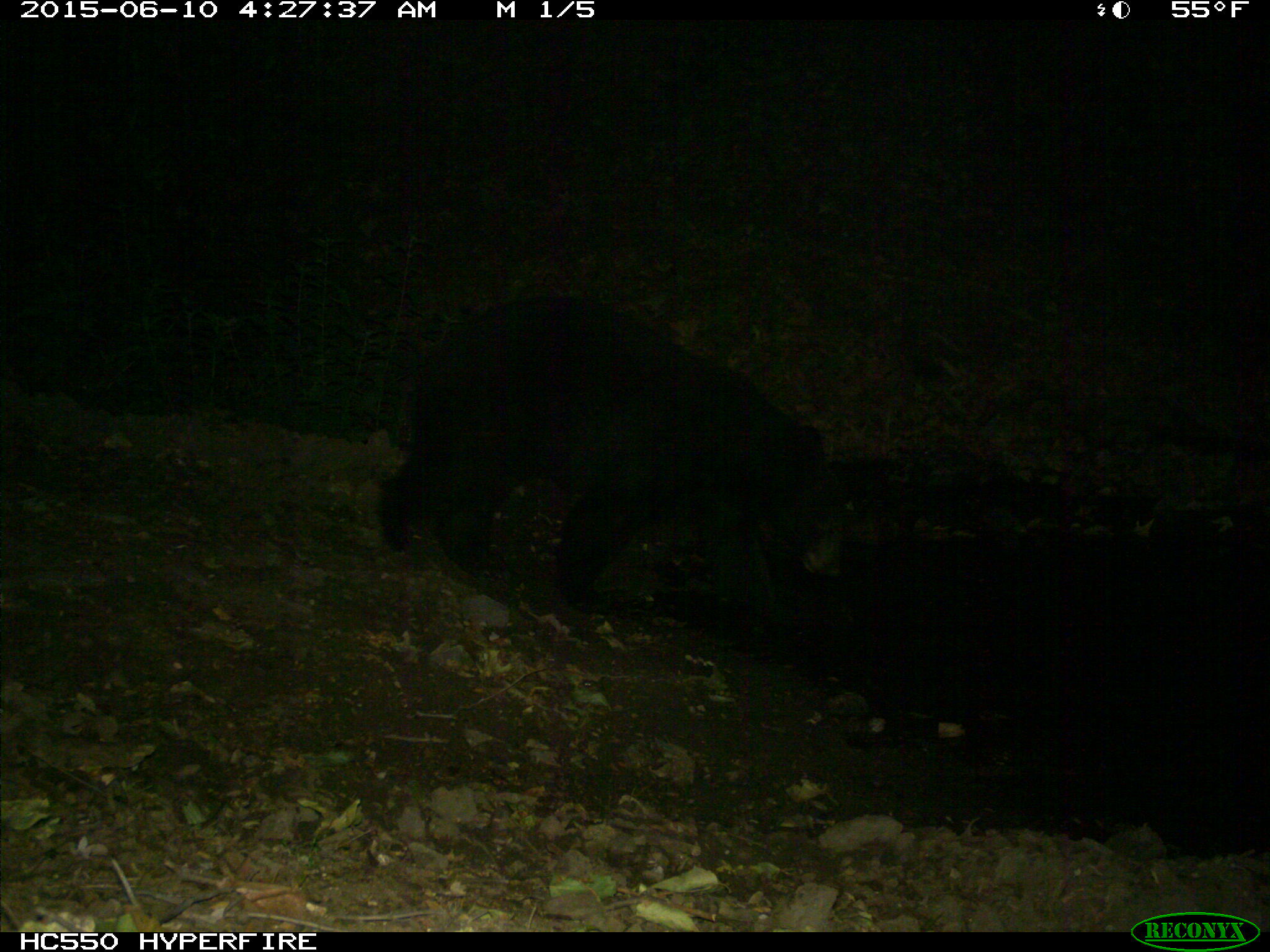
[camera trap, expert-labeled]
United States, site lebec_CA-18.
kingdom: Animalia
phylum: Chordata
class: Mammalia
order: Carnivora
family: Ursidae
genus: Ursus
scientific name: Ursus americanus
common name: american black bear